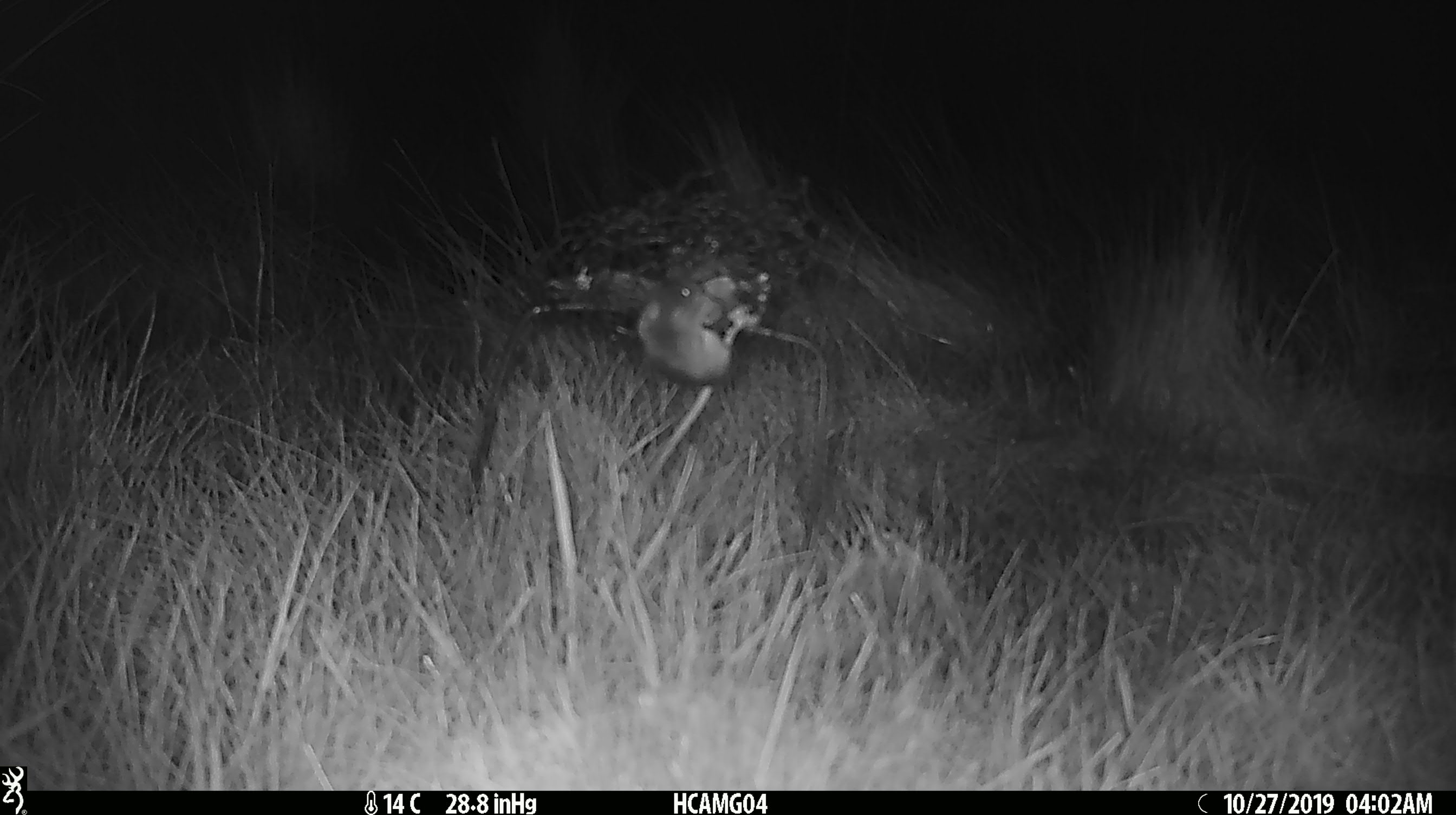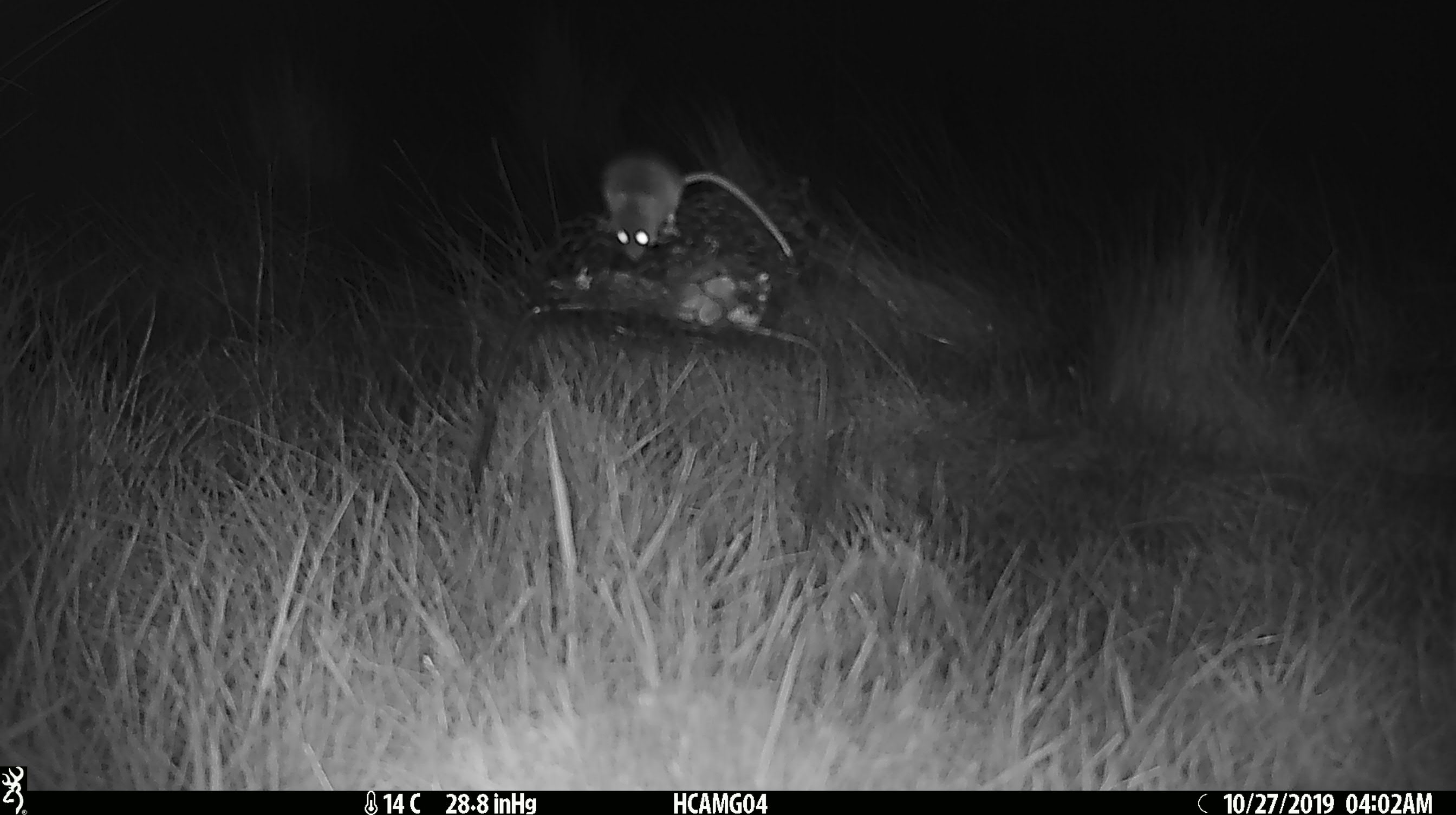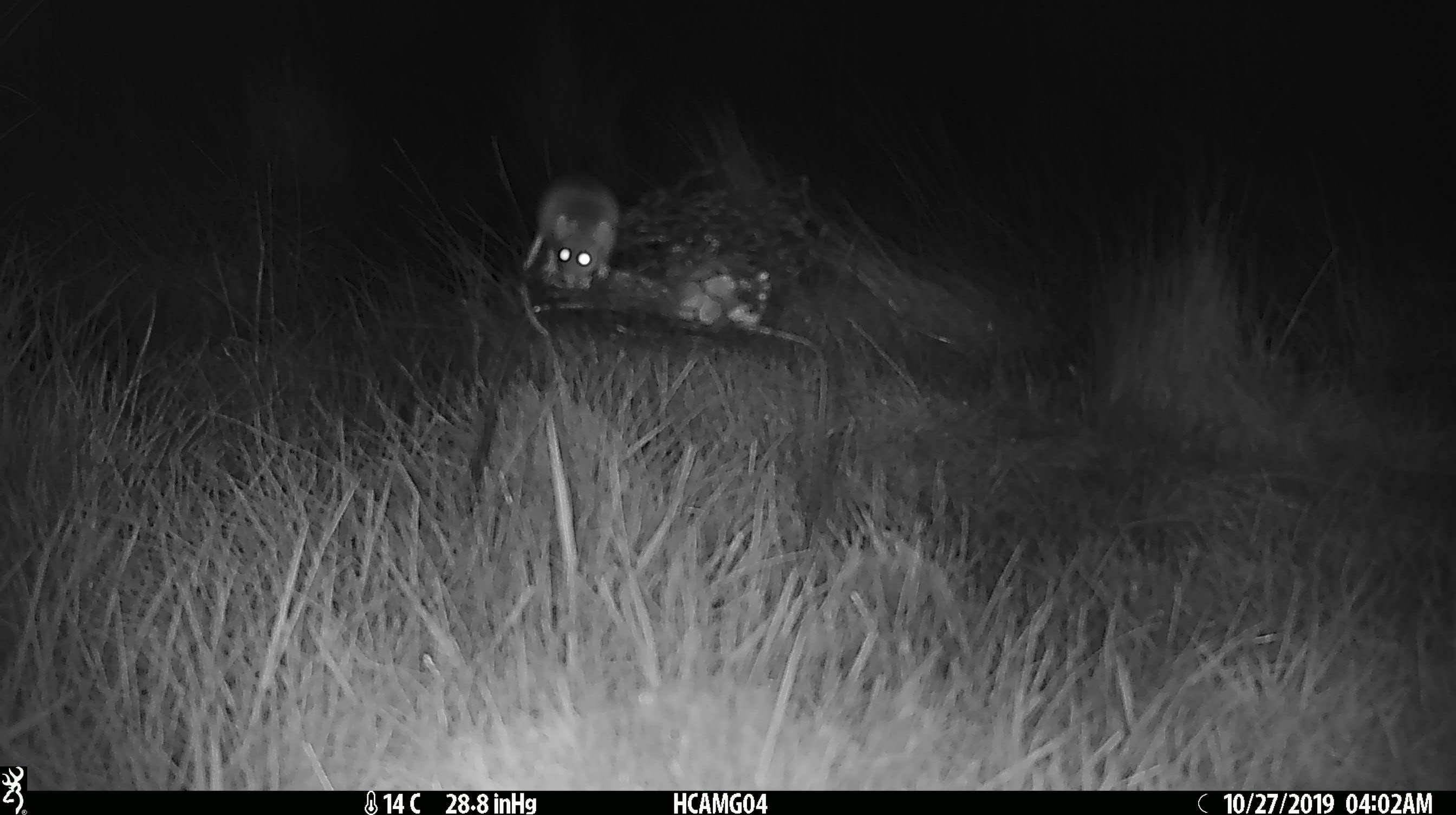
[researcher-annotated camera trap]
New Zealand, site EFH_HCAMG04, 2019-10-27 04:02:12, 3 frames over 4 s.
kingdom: Animalia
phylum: Chordata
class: Mammalia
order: Rodentia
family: Muridae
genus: Mus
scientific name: Mus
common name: mouse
Mouse (Mus).